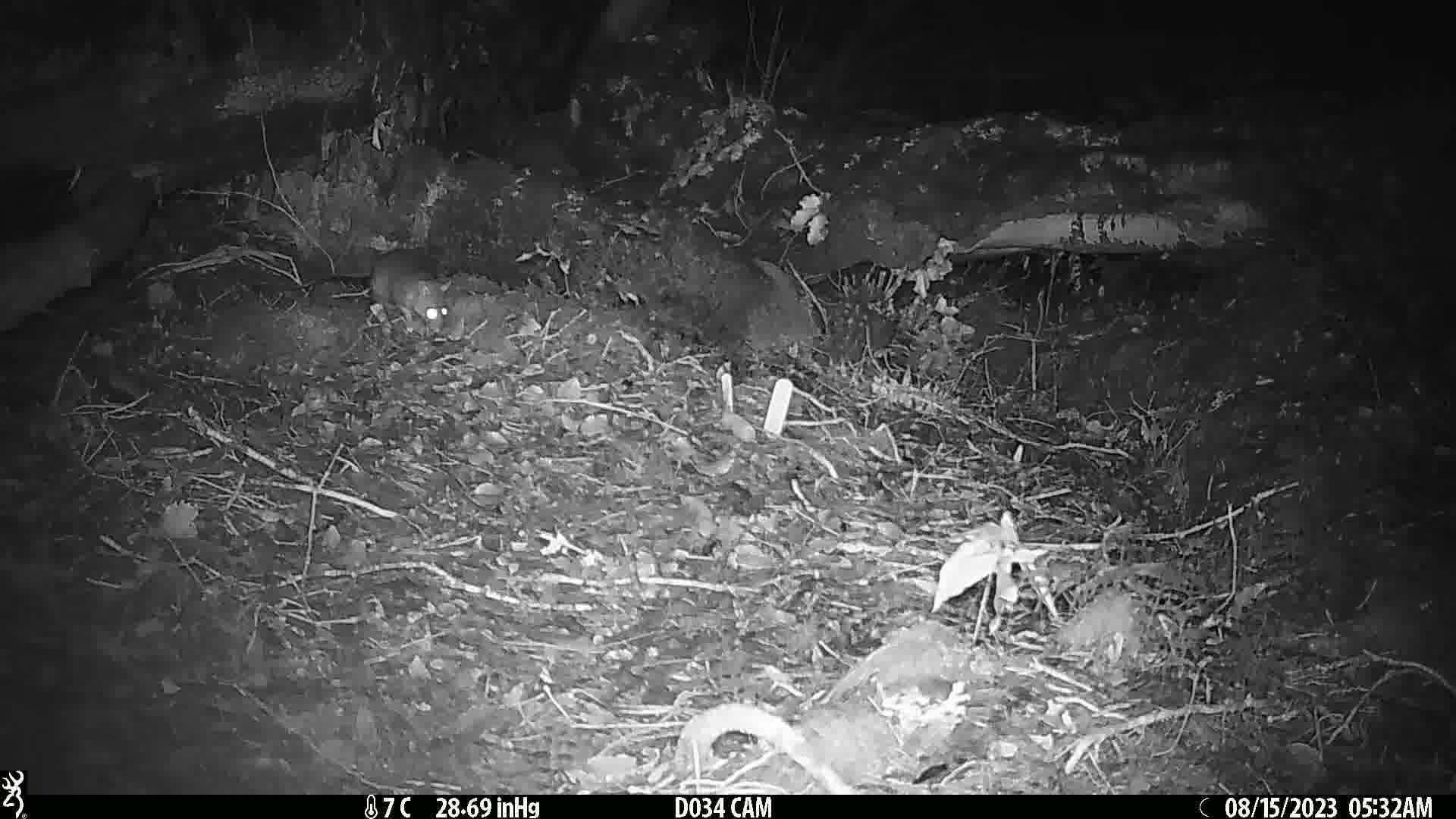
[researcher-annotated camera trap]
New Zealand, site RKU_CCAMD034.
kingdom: Animalia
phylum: Chordata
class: Mammalia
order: Rodentia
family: Muridae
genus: Rattus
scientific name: Rattus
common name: rat